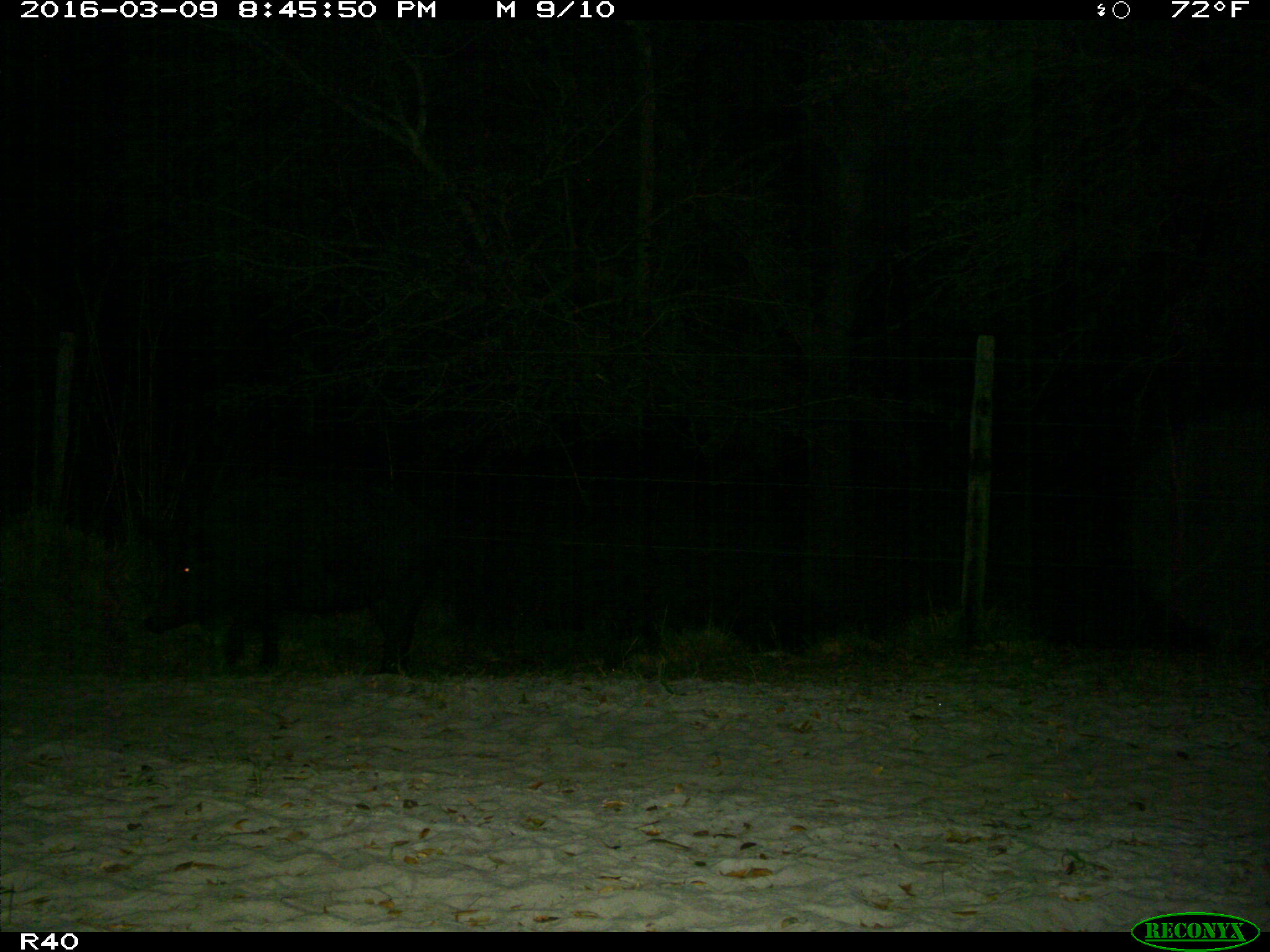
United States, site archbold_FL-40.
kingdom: Animalia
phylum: Chordata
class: Mammalia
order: Artiodactyla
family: Suidae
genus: Sus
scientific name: Sus scrofa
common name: wild boar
Sus scrofa (wild boar).